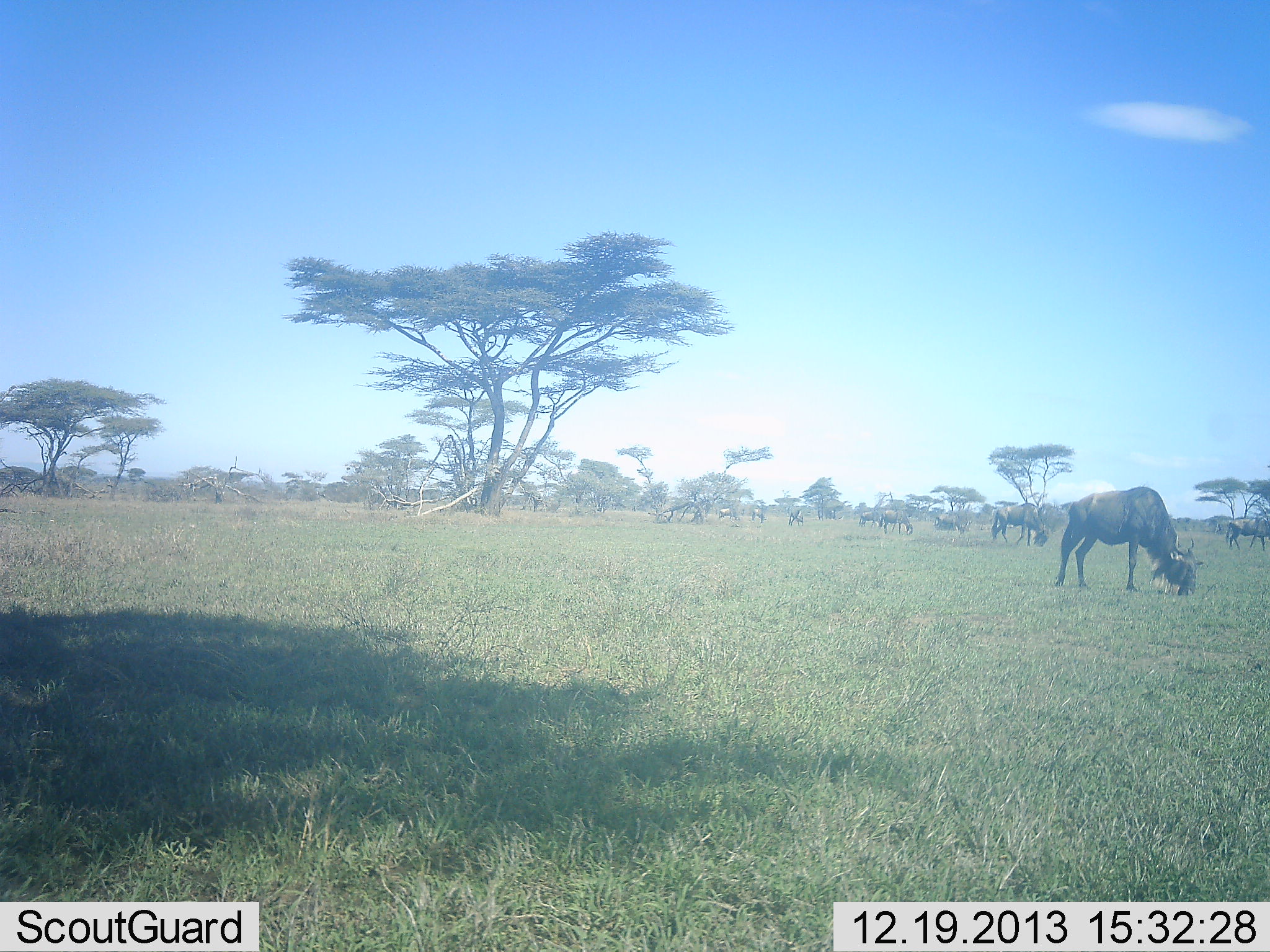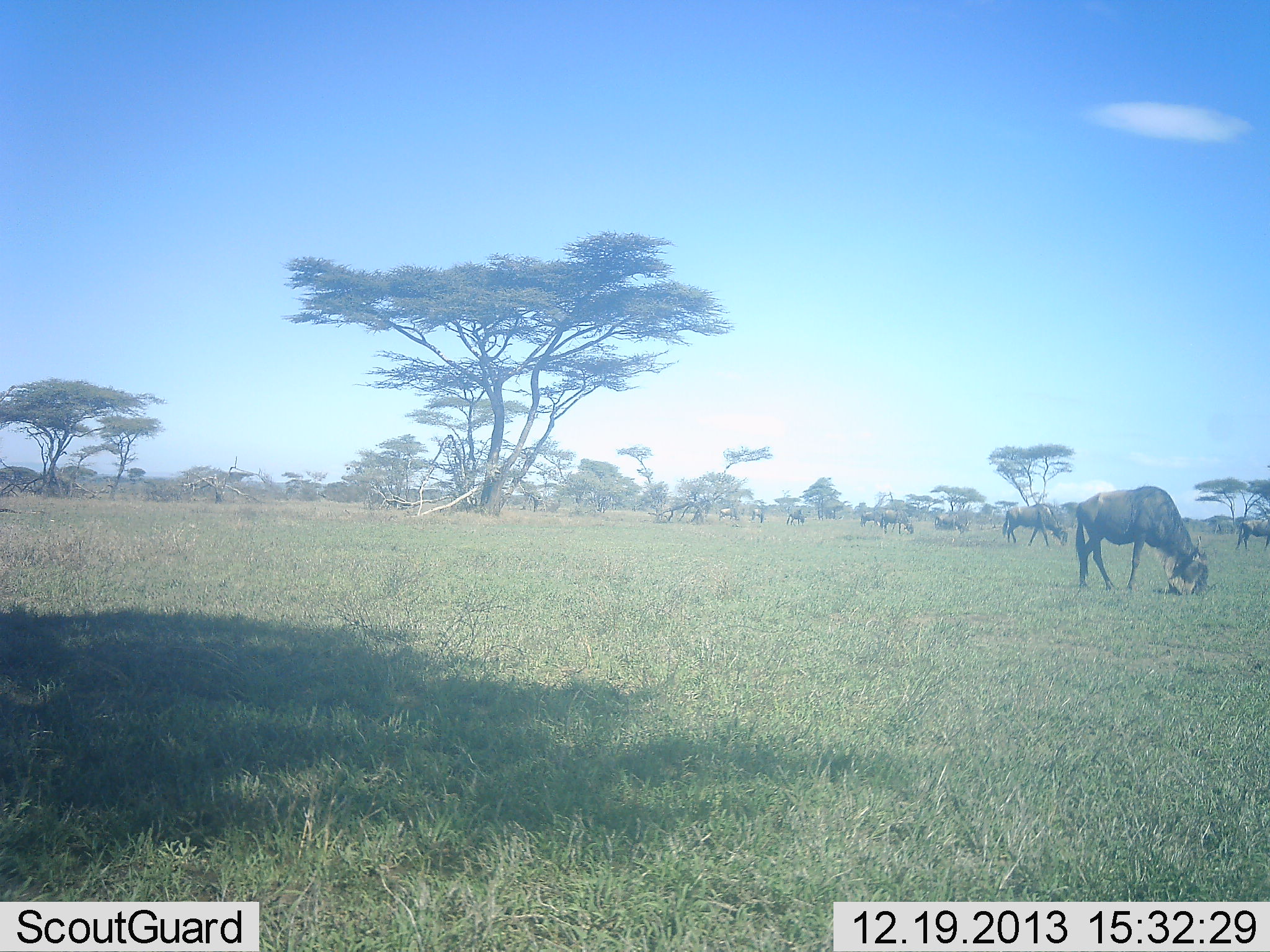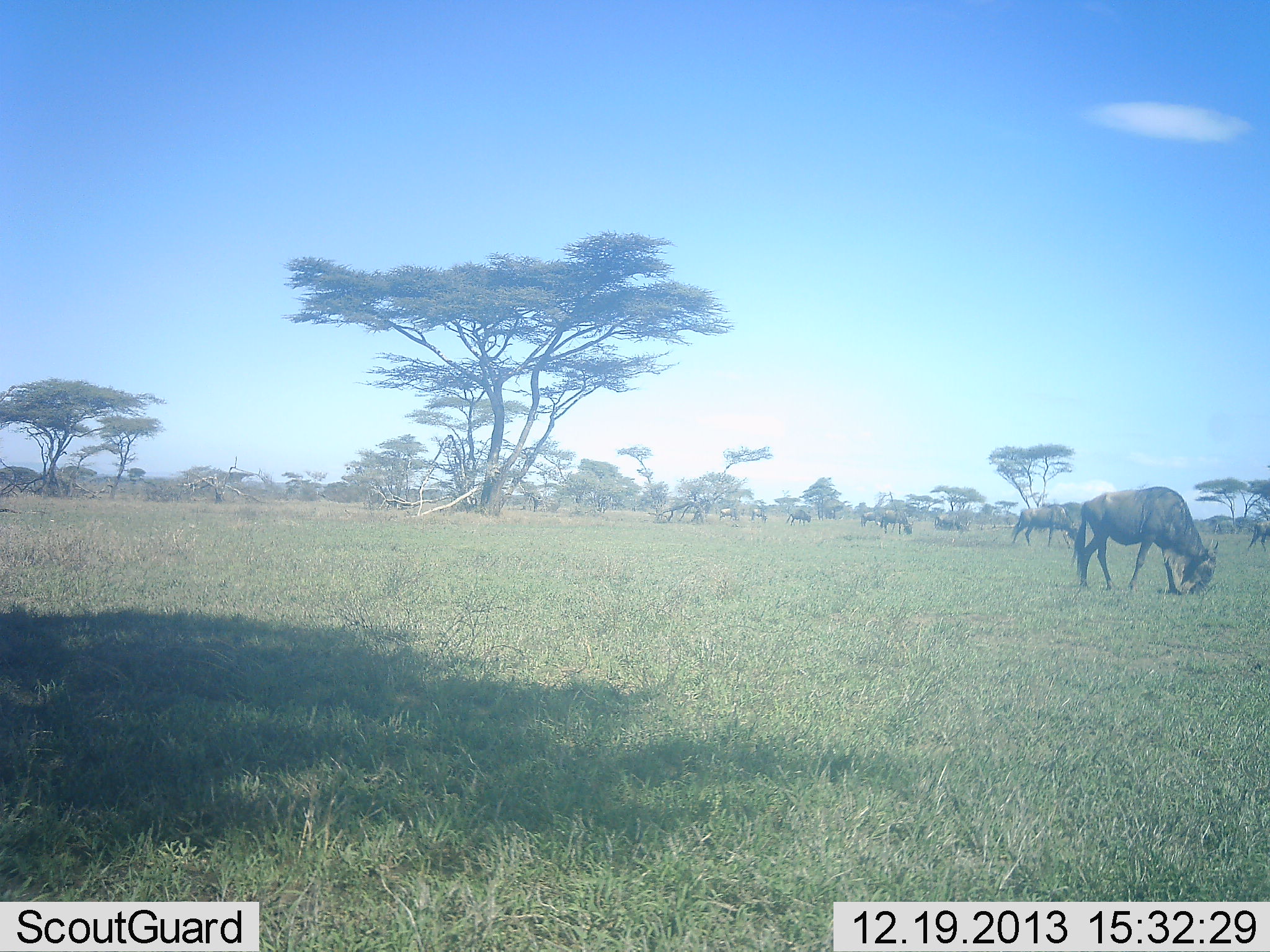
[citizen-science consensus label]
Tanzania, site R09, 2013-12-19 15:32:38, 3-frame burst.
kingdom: Animalia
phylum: Chordata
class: Mammalia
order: Artiodactyla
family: Bovidae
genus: Connochaetes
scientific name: Connochaetes taurinus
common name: blue wildebeest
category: wildebeest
Wildebeest (blue wildebeest) (Connochaetes taurinus), count 10. Behavior (volunteer vote fractions): standing 18%, resting 0%, moving 9%, interacting 0%. Young present (vote fraction): 0%. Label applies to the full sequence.